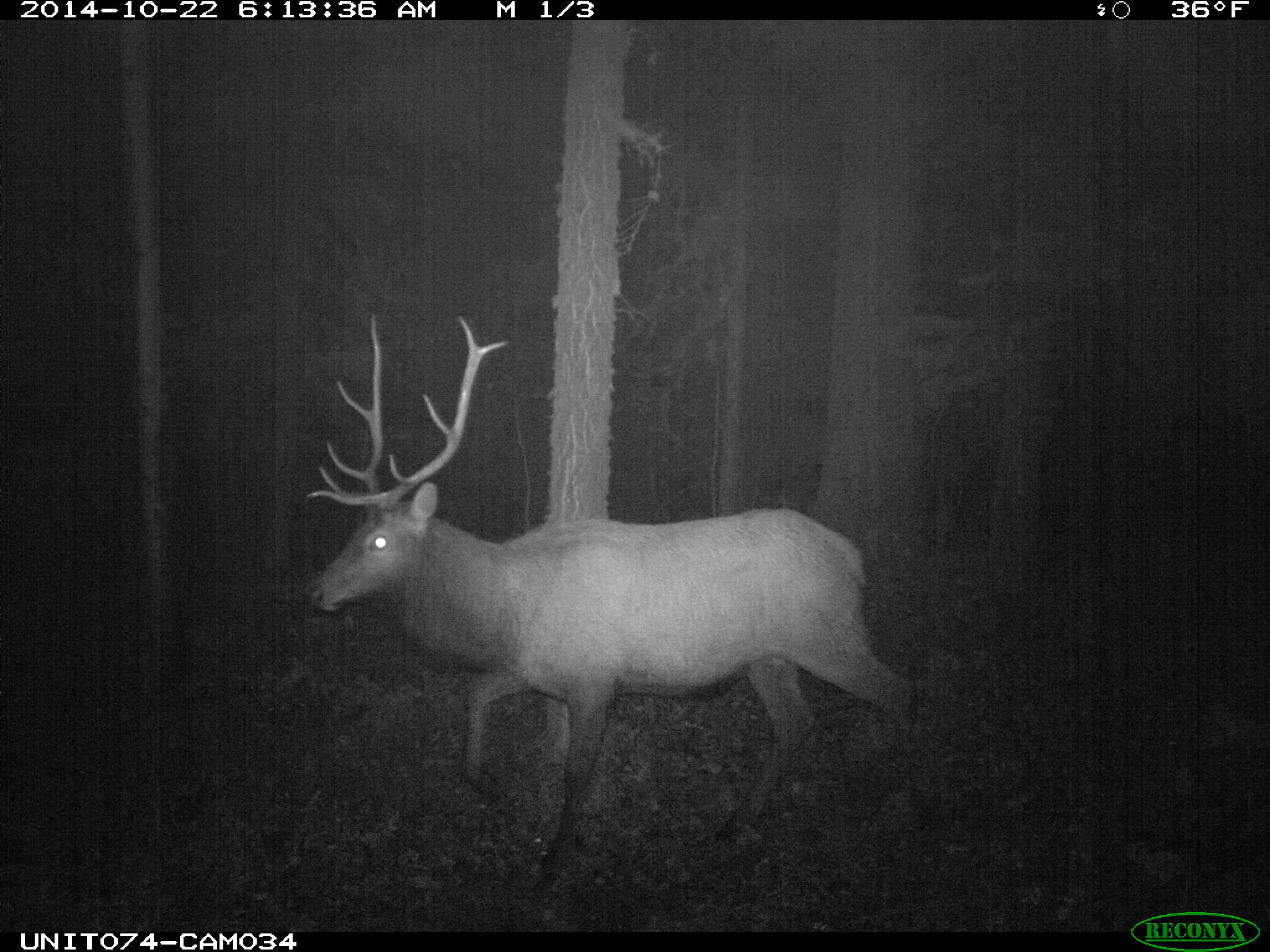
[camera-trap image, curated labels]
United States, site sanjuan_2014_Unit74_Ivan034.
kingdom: Animalia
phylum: Chordata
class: Mammalia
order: Artiodactyla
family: Cervidae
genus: Cervus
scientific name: Cervus elaphus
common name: red deer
Cervus elaphus (red deer).